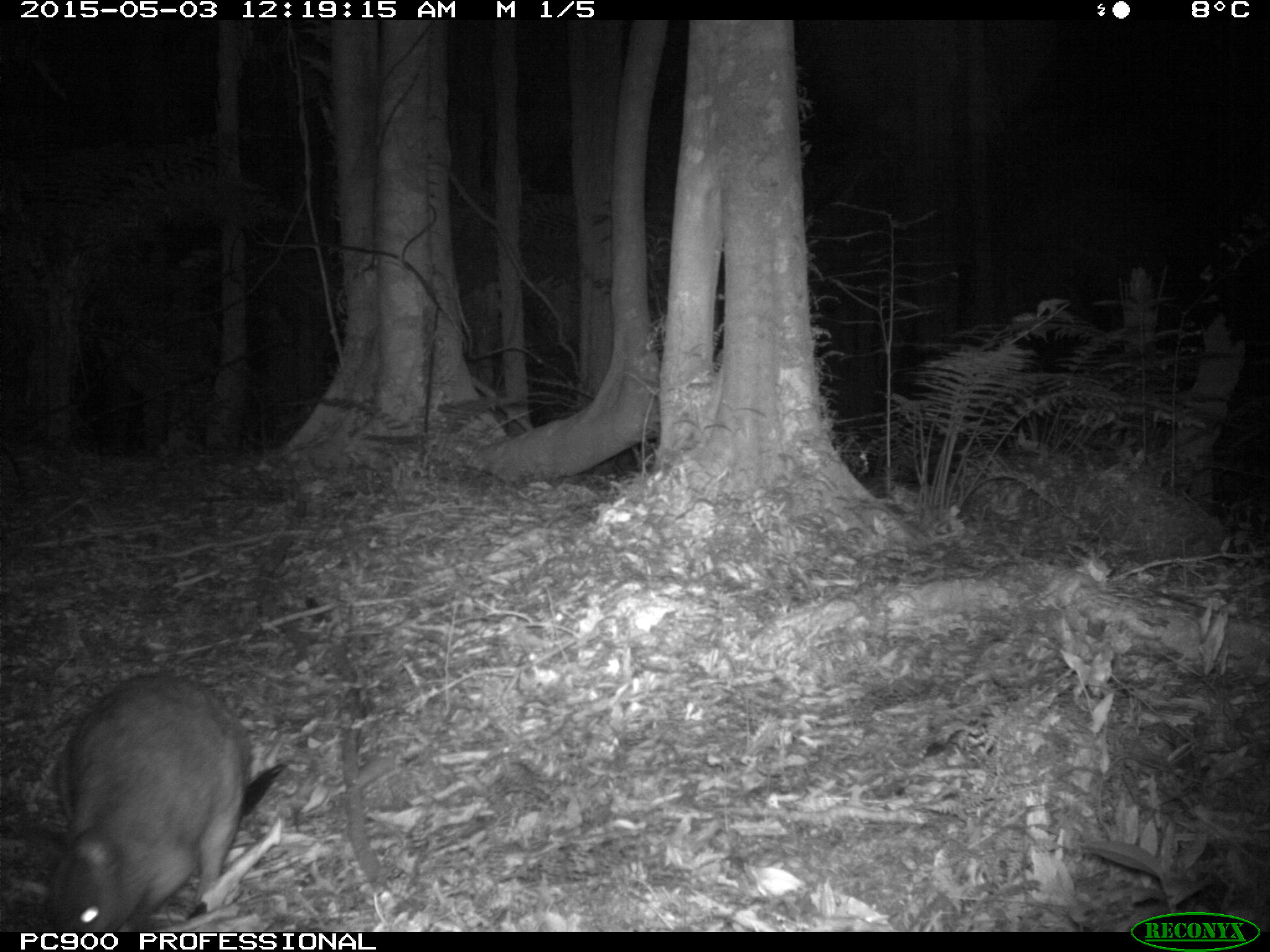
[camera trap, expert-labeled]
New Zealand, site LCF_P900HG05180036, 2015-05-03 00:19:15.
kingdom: Animalia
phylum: Chordata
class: Mammalia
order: Diprotodontia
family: Macropodidae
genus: Notamacropus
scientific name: Notamacropus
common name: wallaby